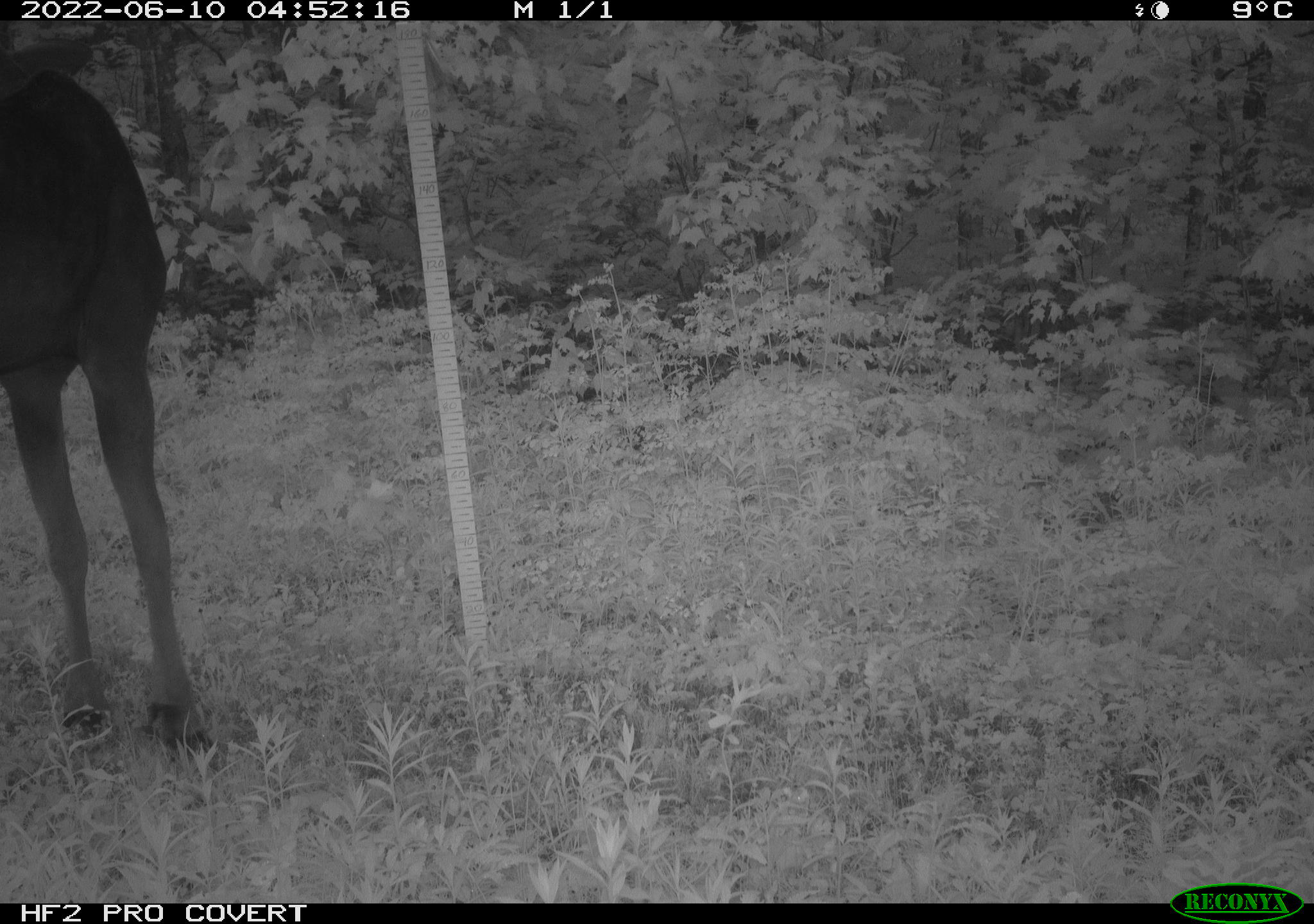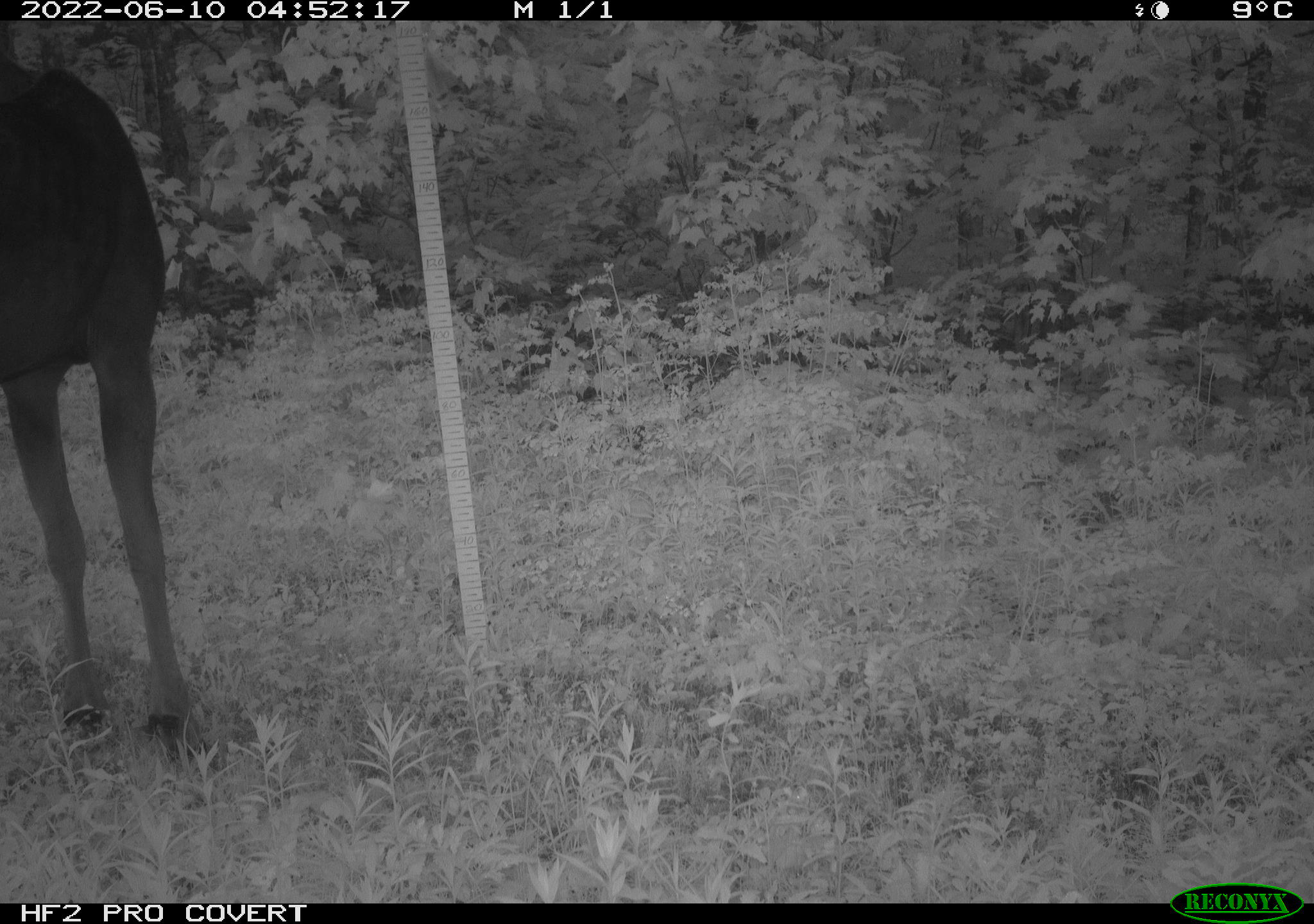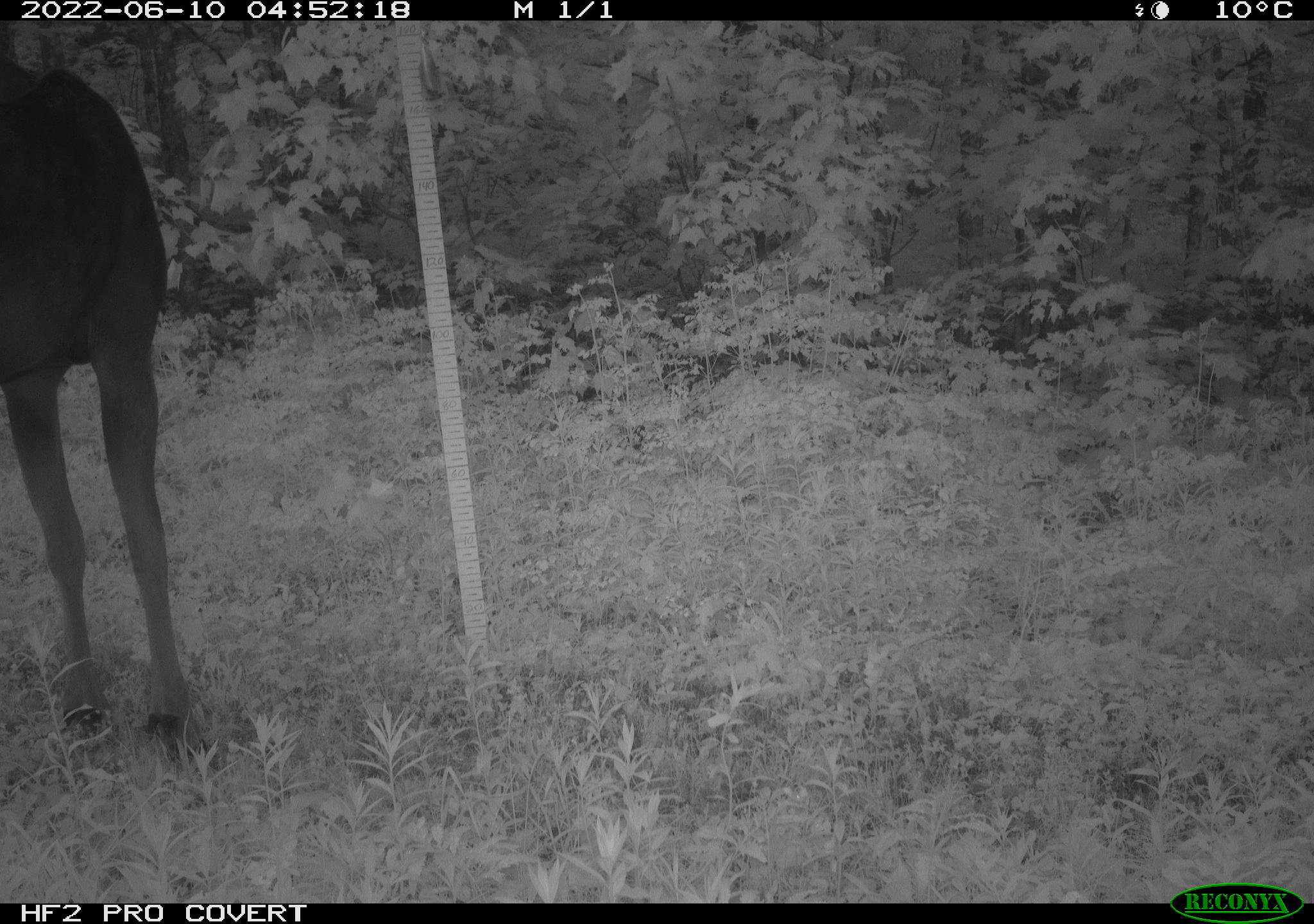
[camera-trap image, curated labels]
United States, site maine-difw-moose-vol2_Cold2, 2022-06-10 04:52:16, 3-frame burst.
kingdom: Animalia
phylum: Chordata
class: Mammalia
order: Artiodactyla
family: Cervidae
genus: Alces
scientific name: Alces alces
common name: moose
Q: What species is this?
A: Moose (Alces alces).